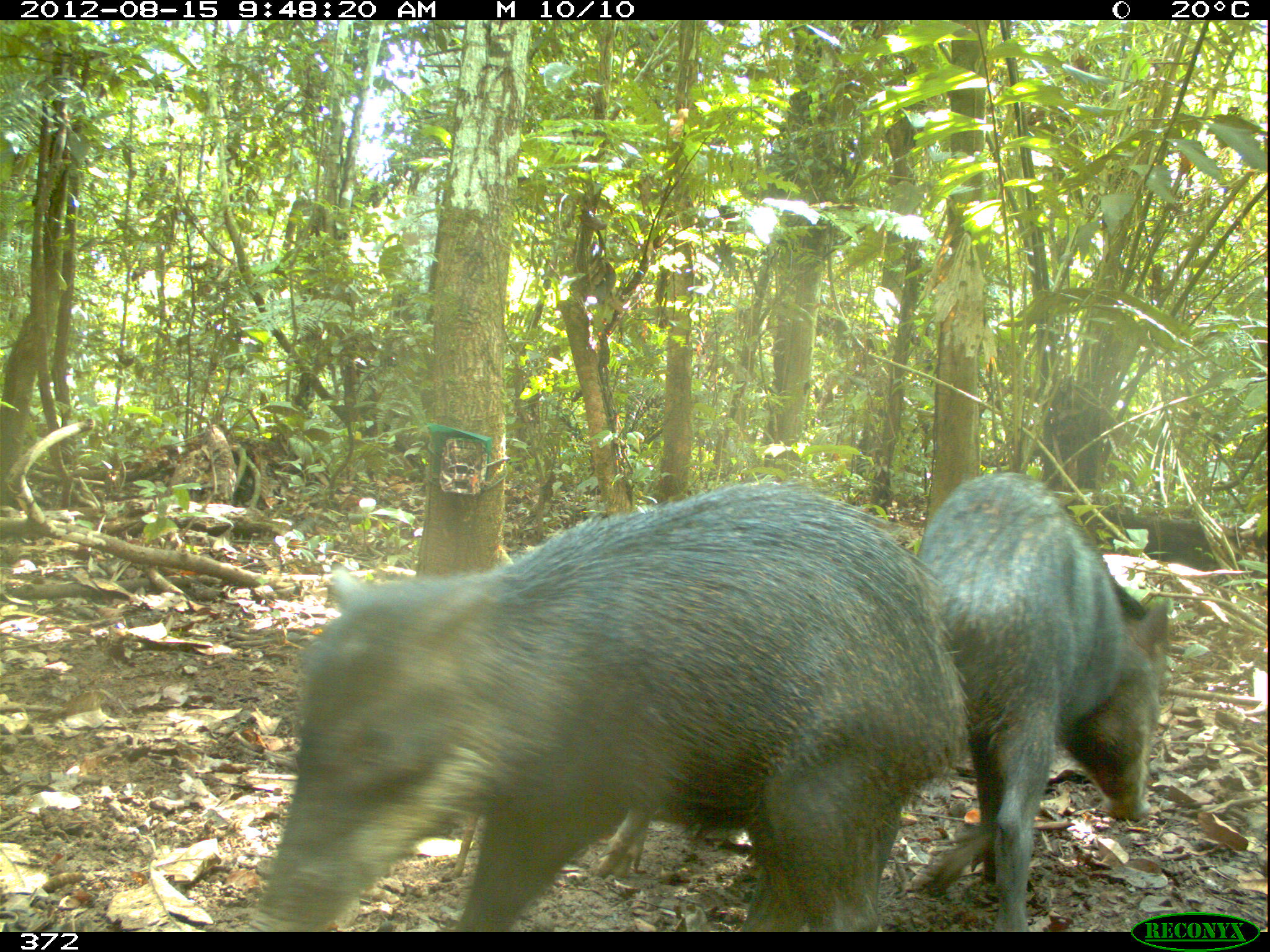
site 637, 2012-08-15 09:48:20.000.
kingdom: Animalia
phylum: Chordata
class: Mammalia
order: Artiodactyla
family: Tayassuidae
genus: Tayassu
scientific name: Tayassu pecari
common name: white-lipped peccary